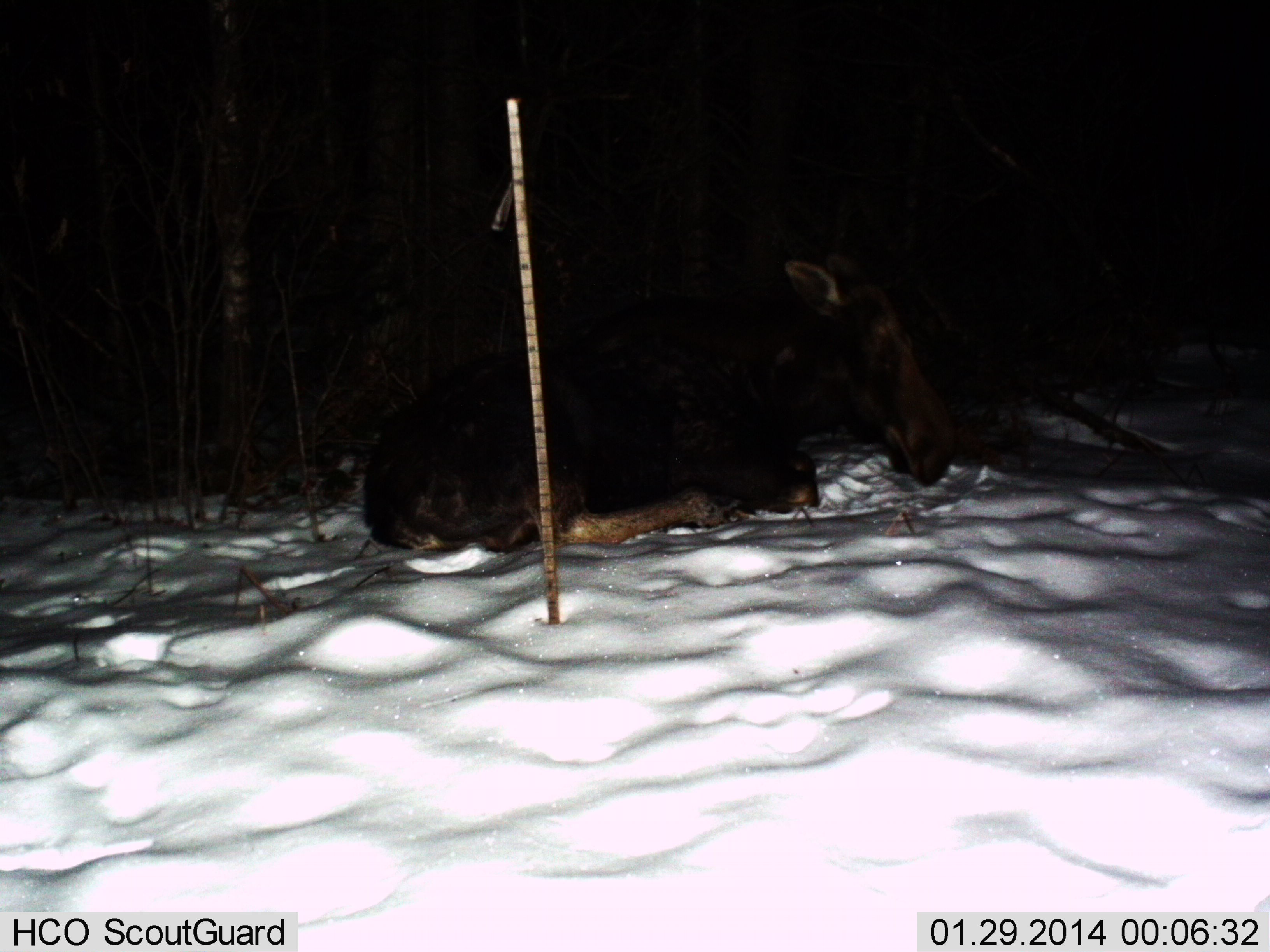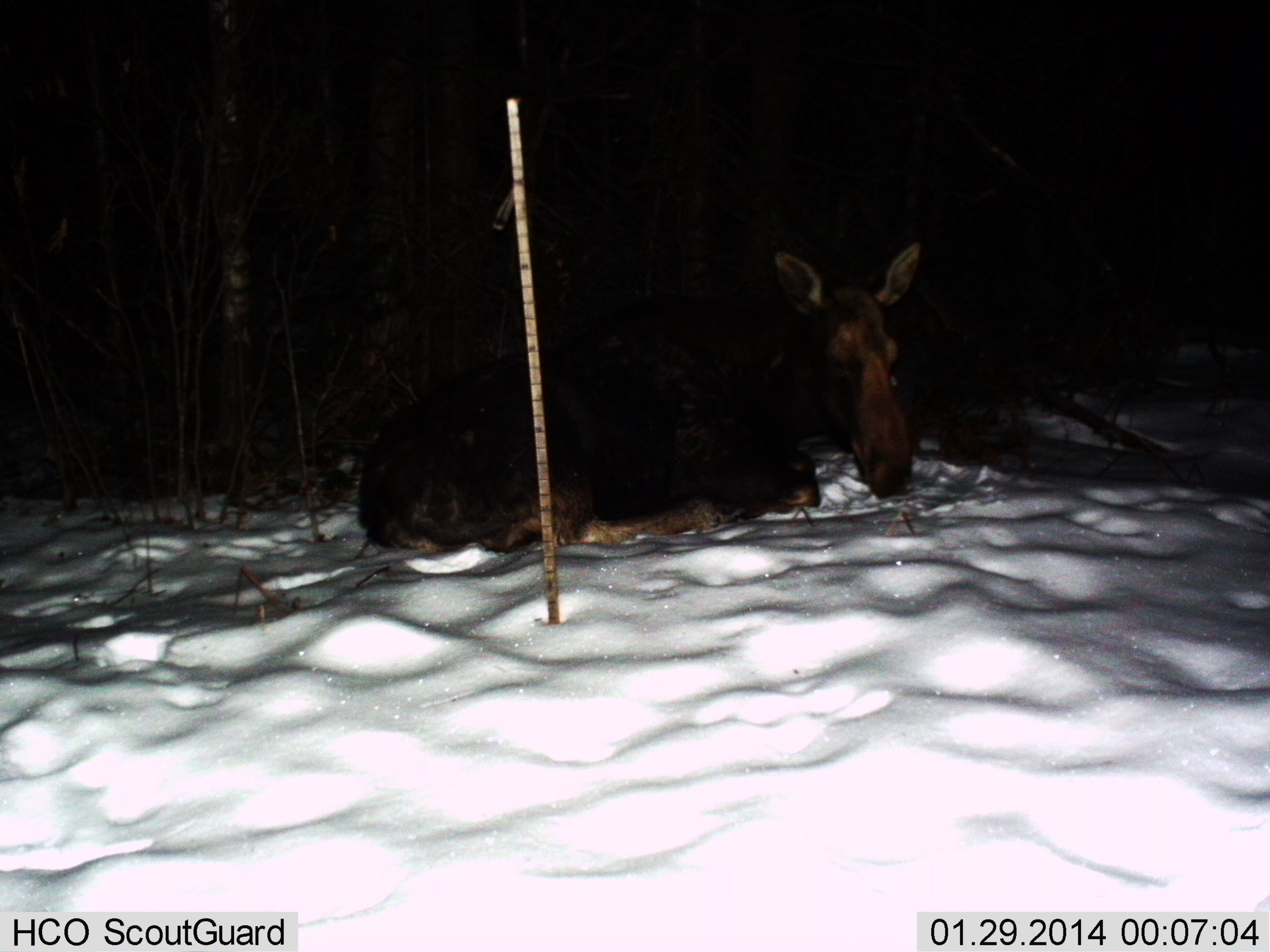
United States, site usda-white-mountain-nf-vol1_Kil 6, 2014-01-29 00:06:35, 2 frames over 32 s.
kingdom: Animalia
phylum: Chordata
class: Mammalia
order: Artiodactyla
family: Cervidae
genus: Alces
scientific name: Alces alces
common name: moose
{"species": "moose (Alces alces)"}